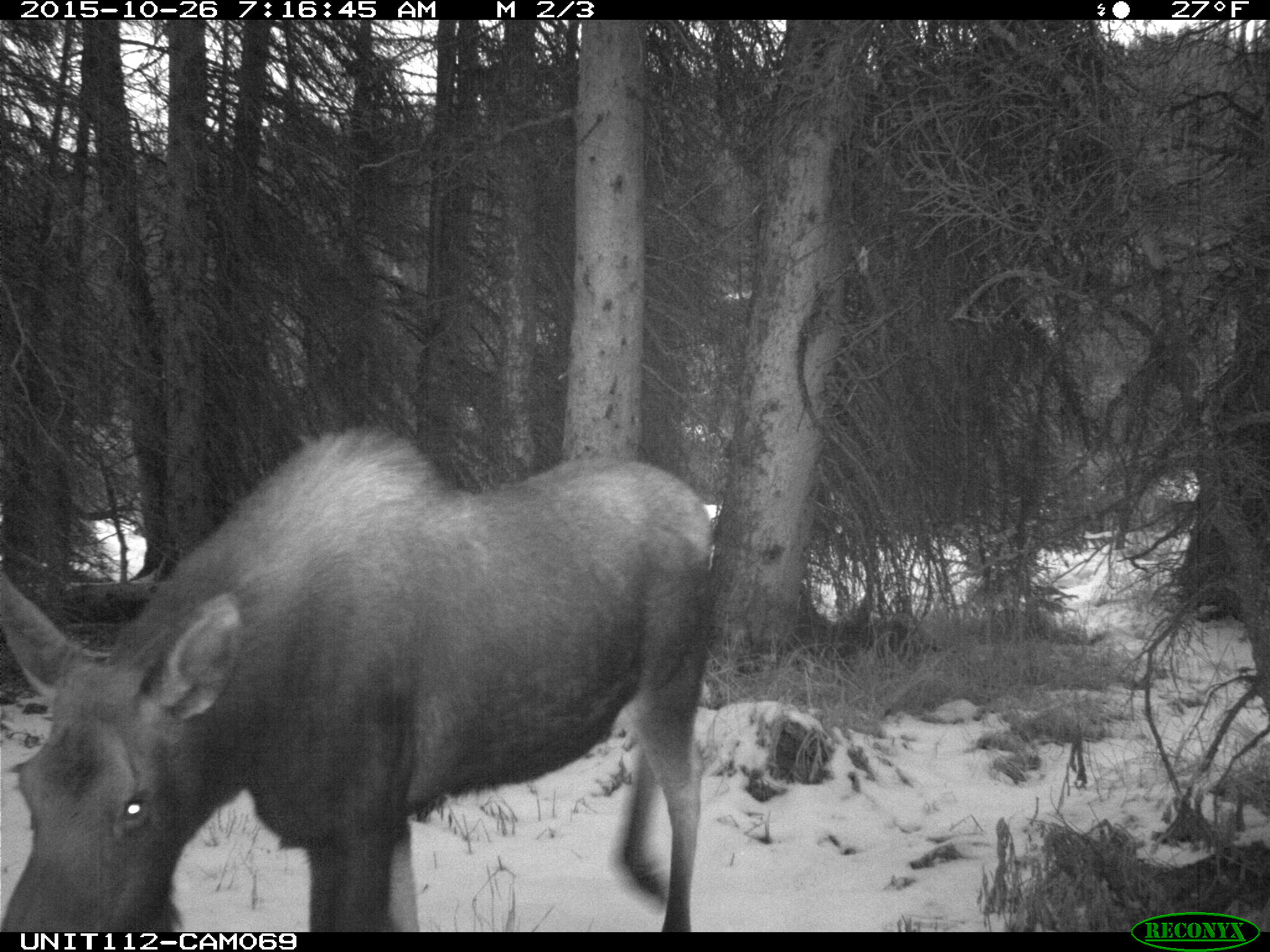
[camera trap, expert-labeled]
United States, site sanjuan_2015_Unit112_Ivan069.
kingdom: Animalia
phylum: Chordata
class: Mammalia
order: Artiodactyla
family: Cervidae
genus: Alces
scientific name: Alces alces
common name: moose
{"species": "Alces alces (moose)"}